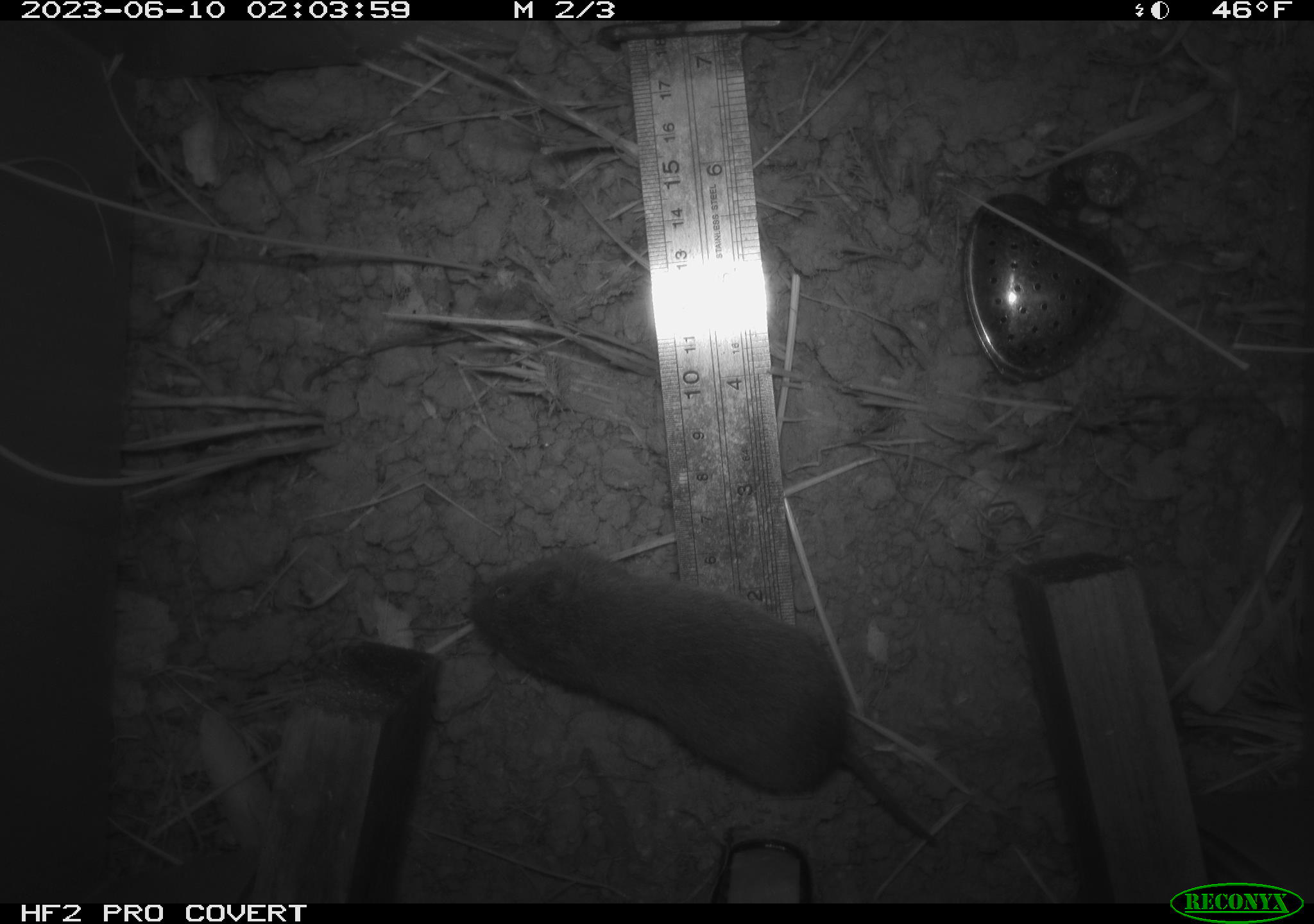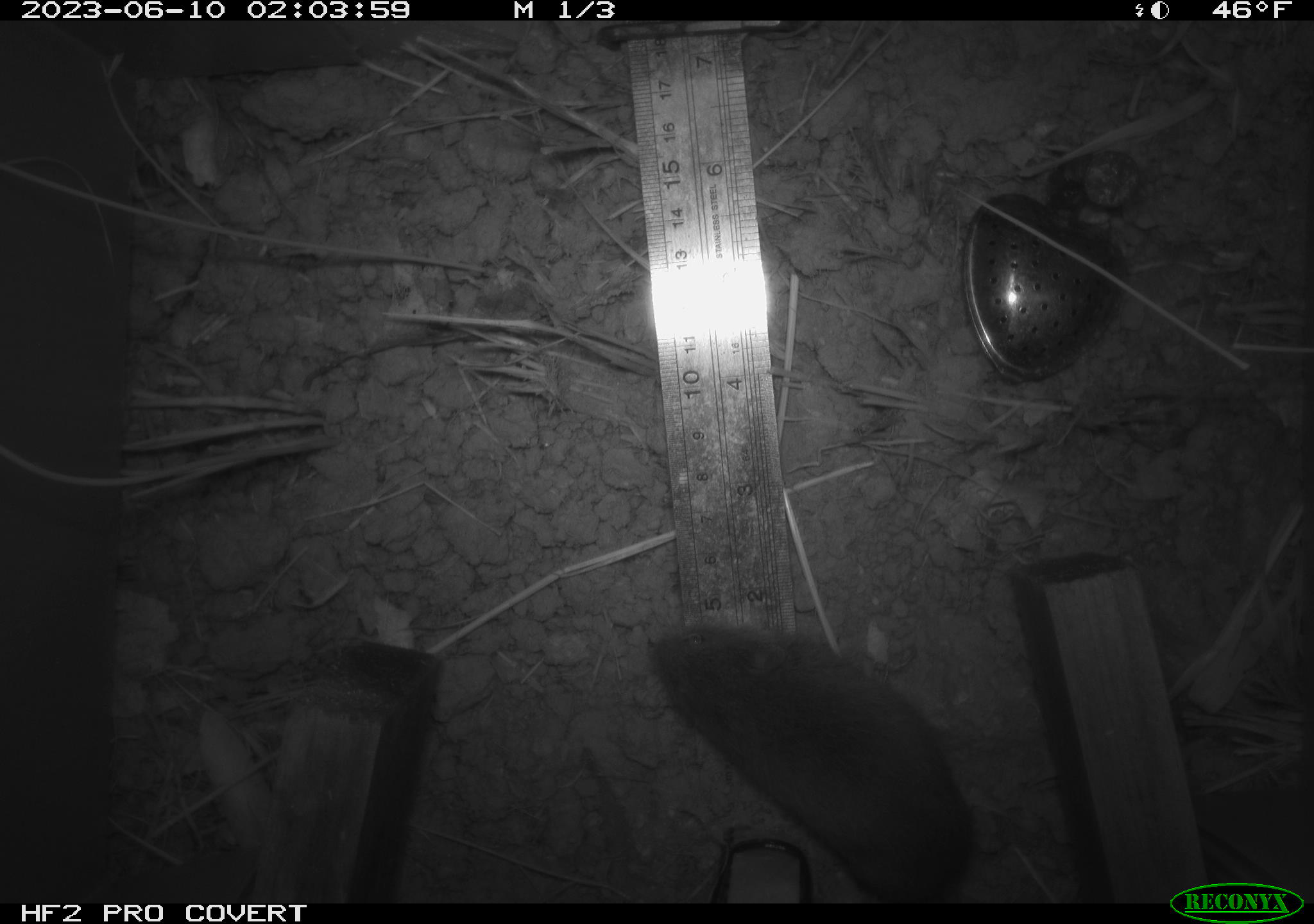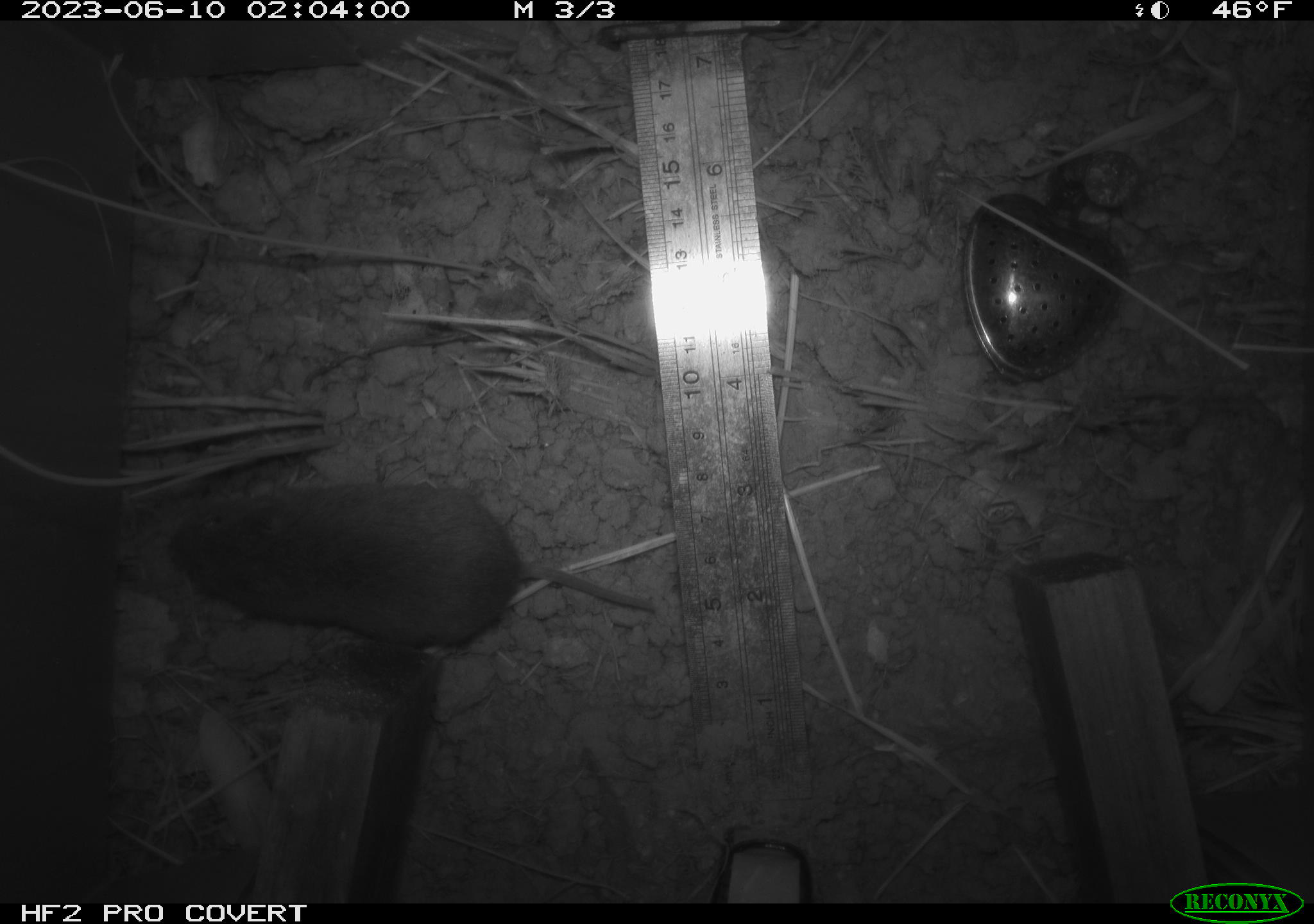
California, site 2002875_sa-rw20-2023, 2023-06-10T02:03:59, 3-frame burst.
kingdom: Animalia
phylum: Chordata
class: Mammalia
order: Rodentia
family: Cricetidae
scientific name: Arvicolinae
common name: voles, lemmings, and muskrats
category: arvicolinae subfamily